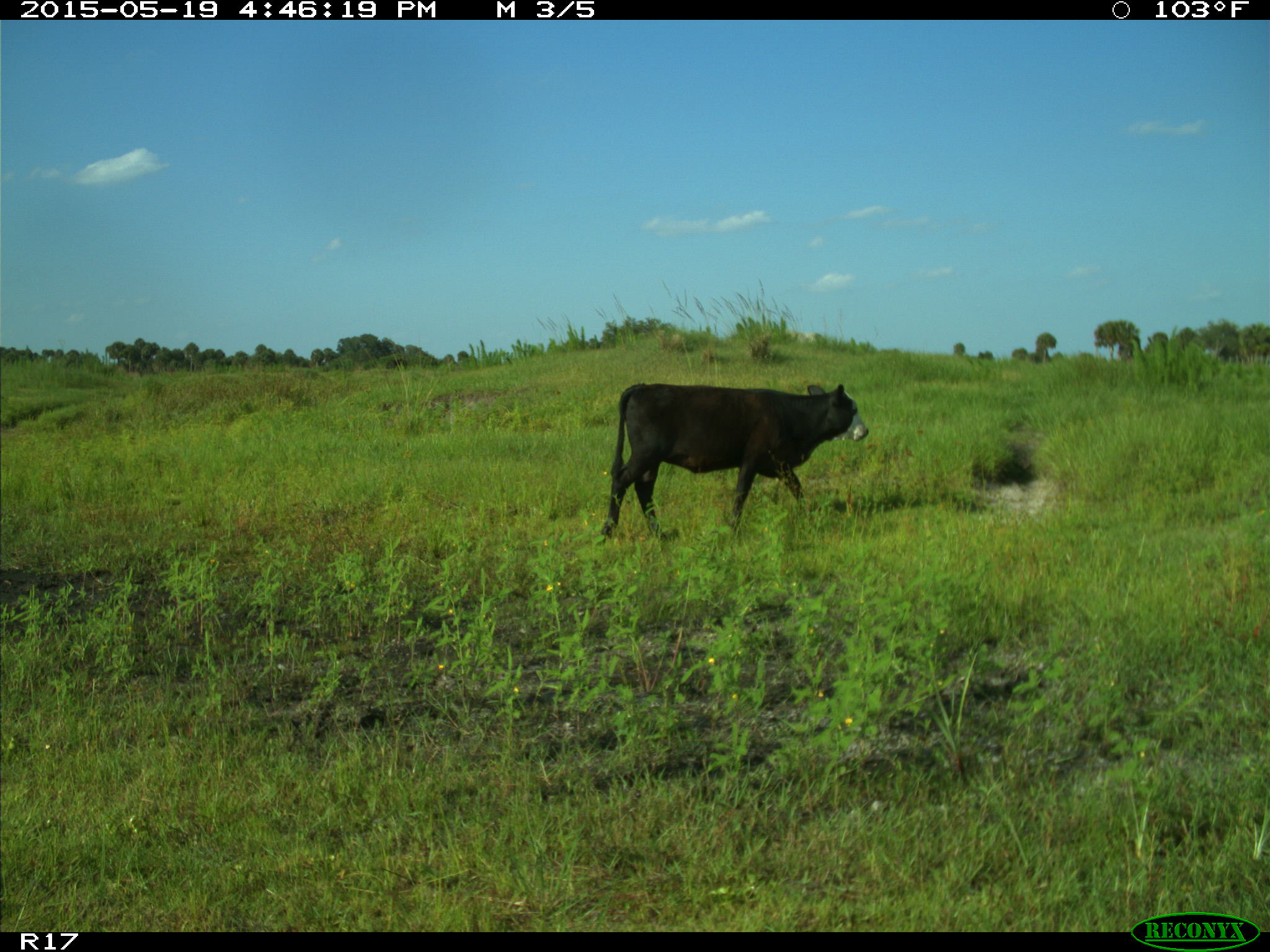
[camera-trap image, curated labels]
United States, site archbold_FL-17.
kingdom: Animalia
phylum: Chordata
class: Mammalia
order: Artiodactyla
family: Bovidae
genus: Bos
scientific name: Bos taurus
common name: domestic cow